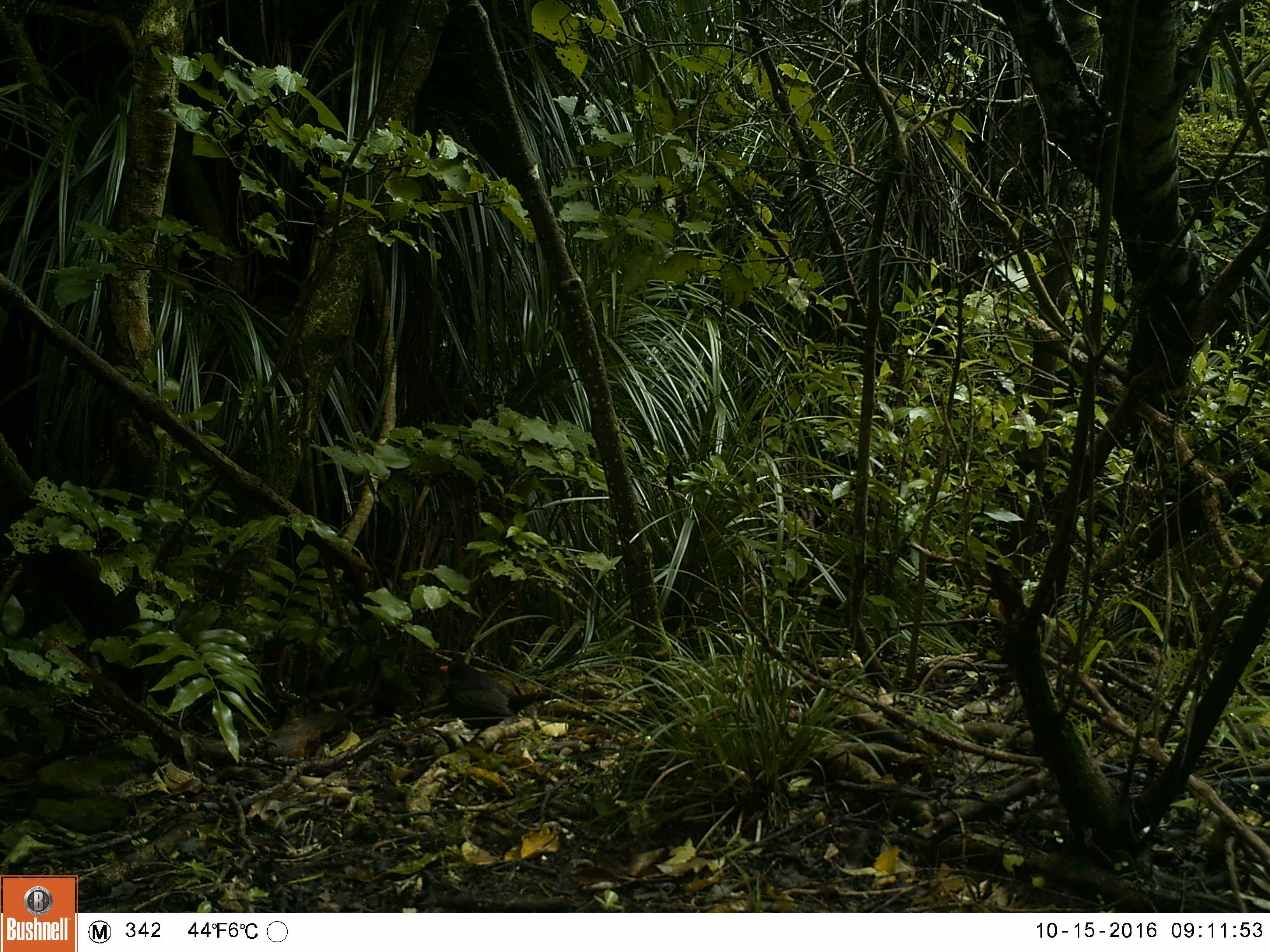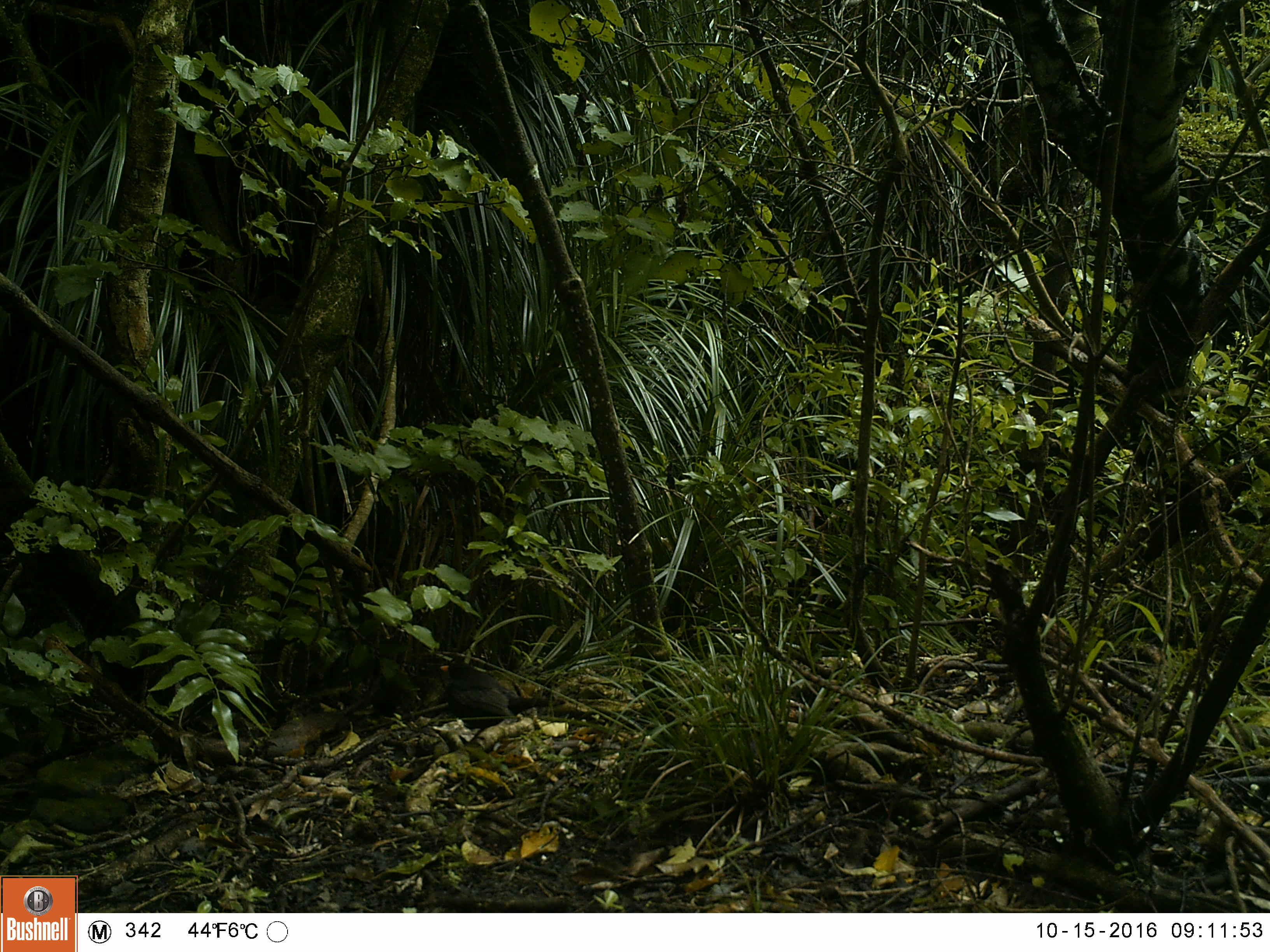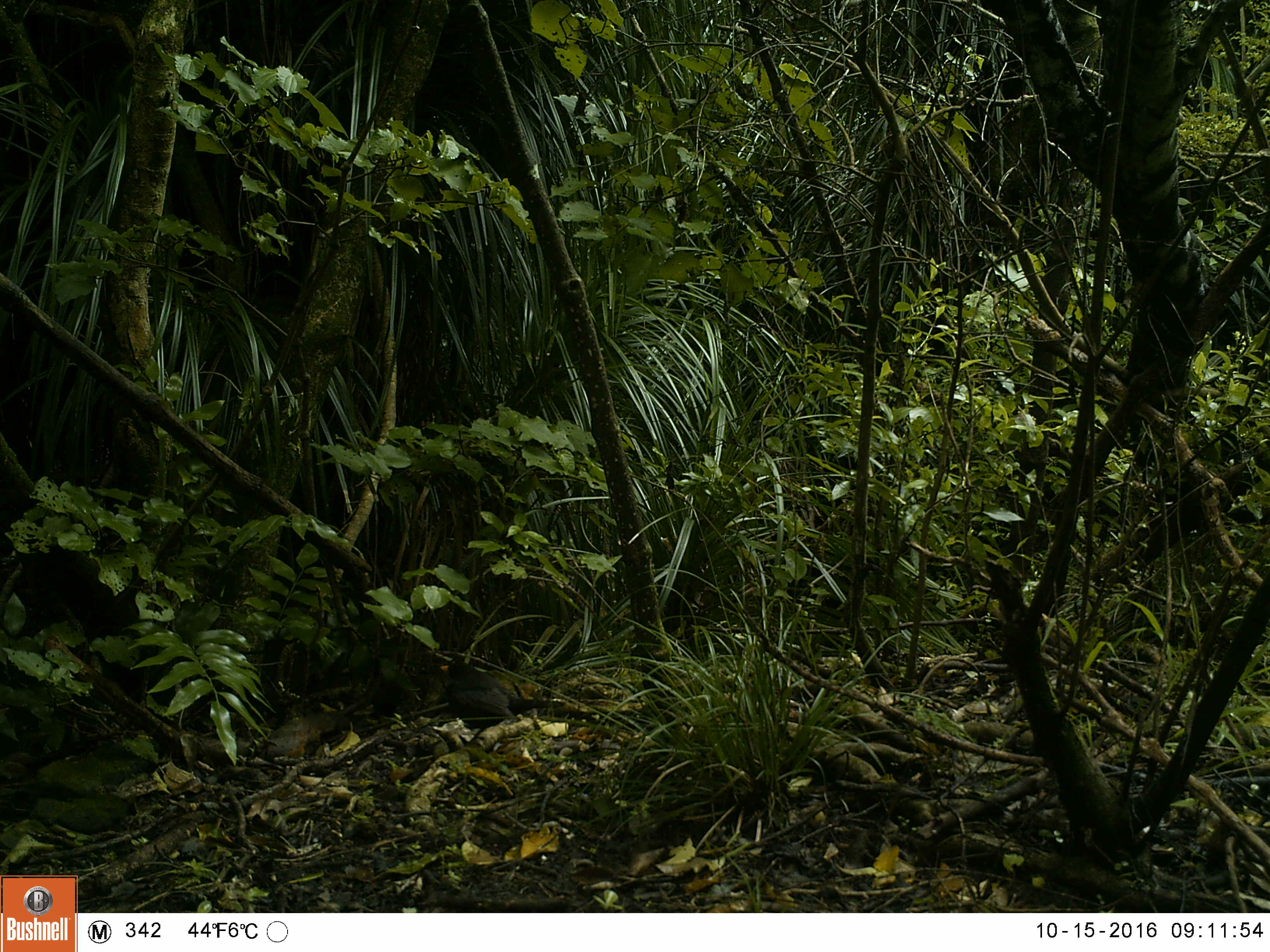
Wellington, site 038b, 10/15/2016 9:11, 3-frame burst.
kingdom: Animalia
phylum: Chordata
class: Aves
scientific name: Aves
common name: bird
Bird (Aves).